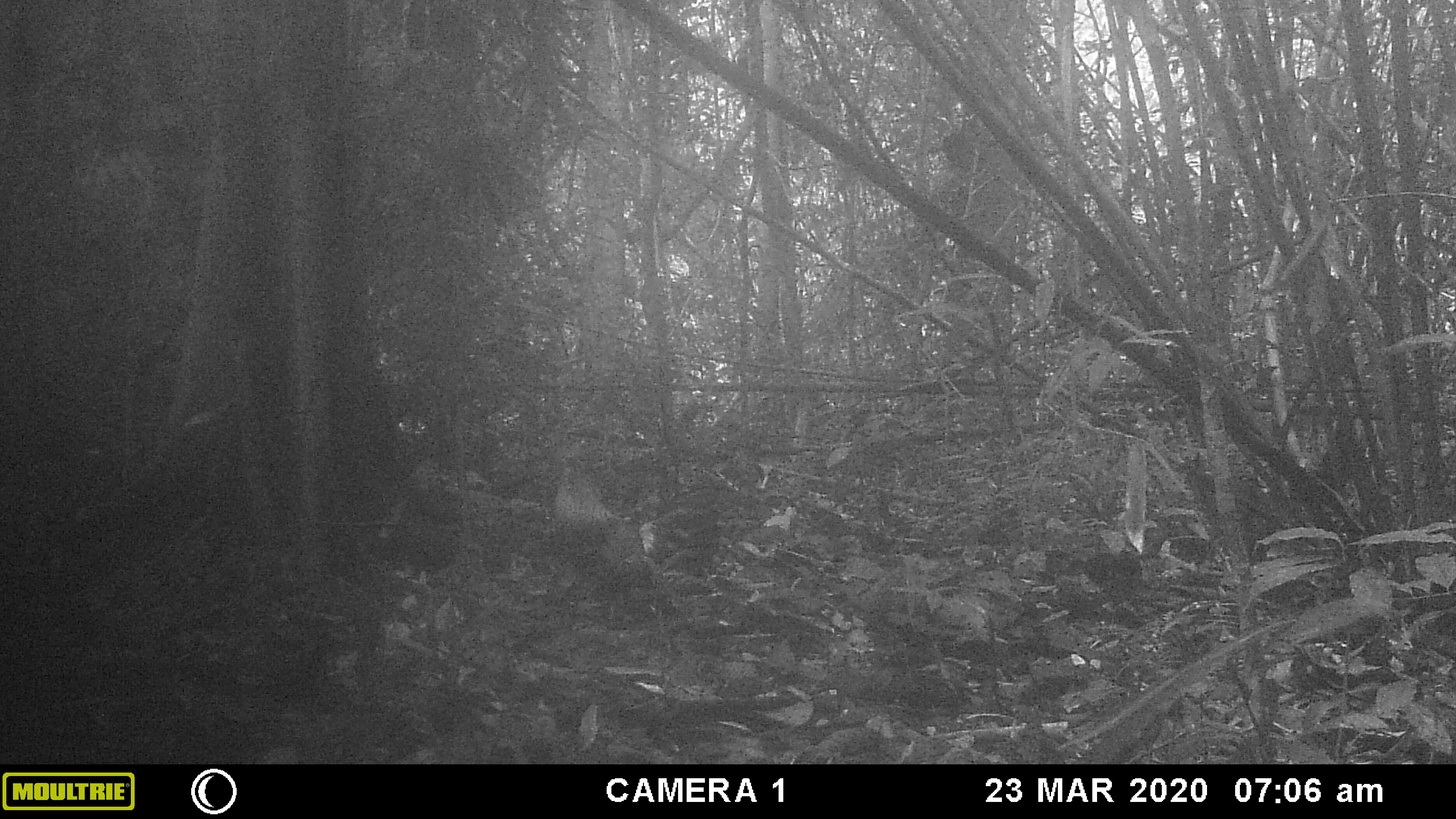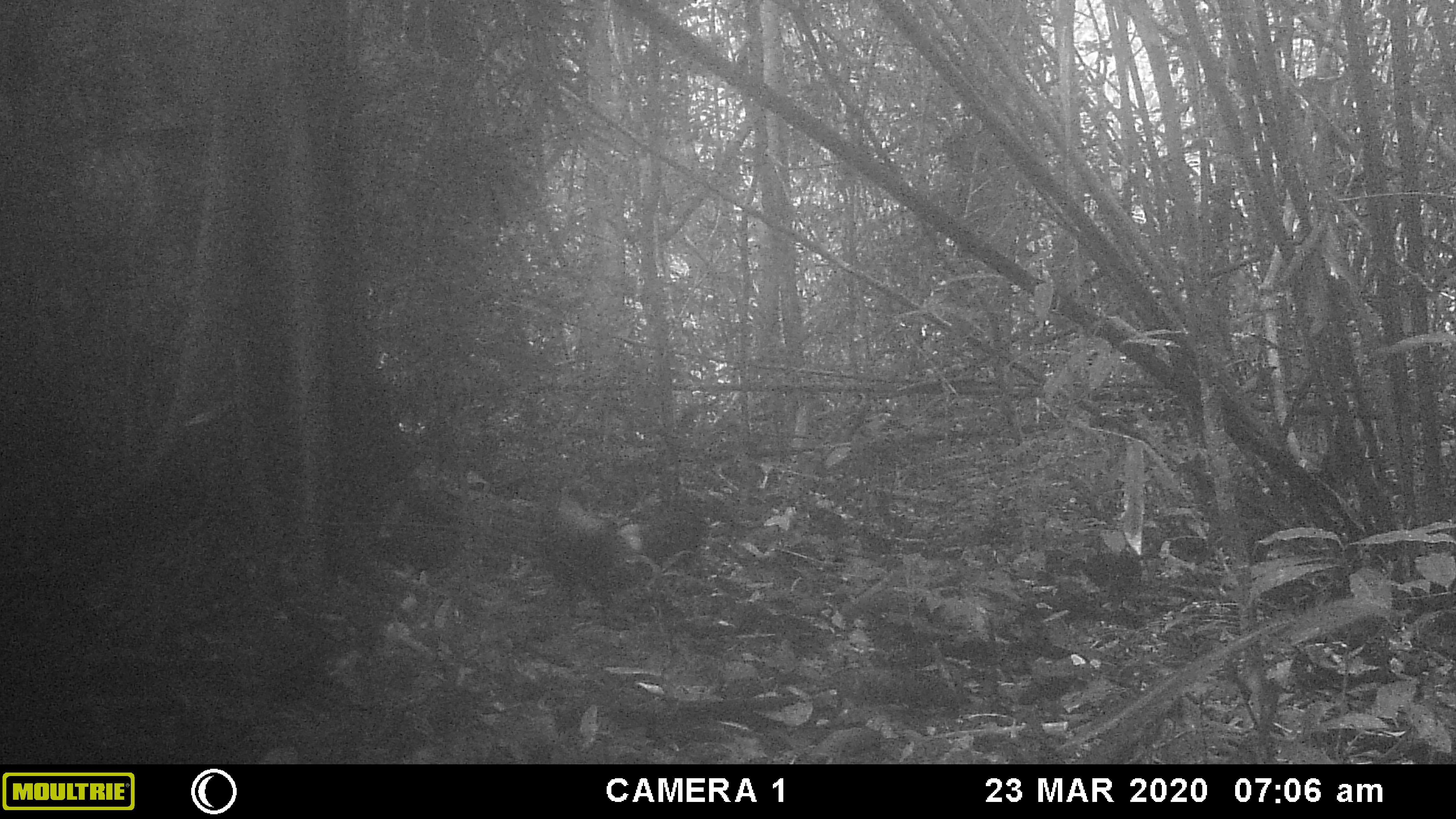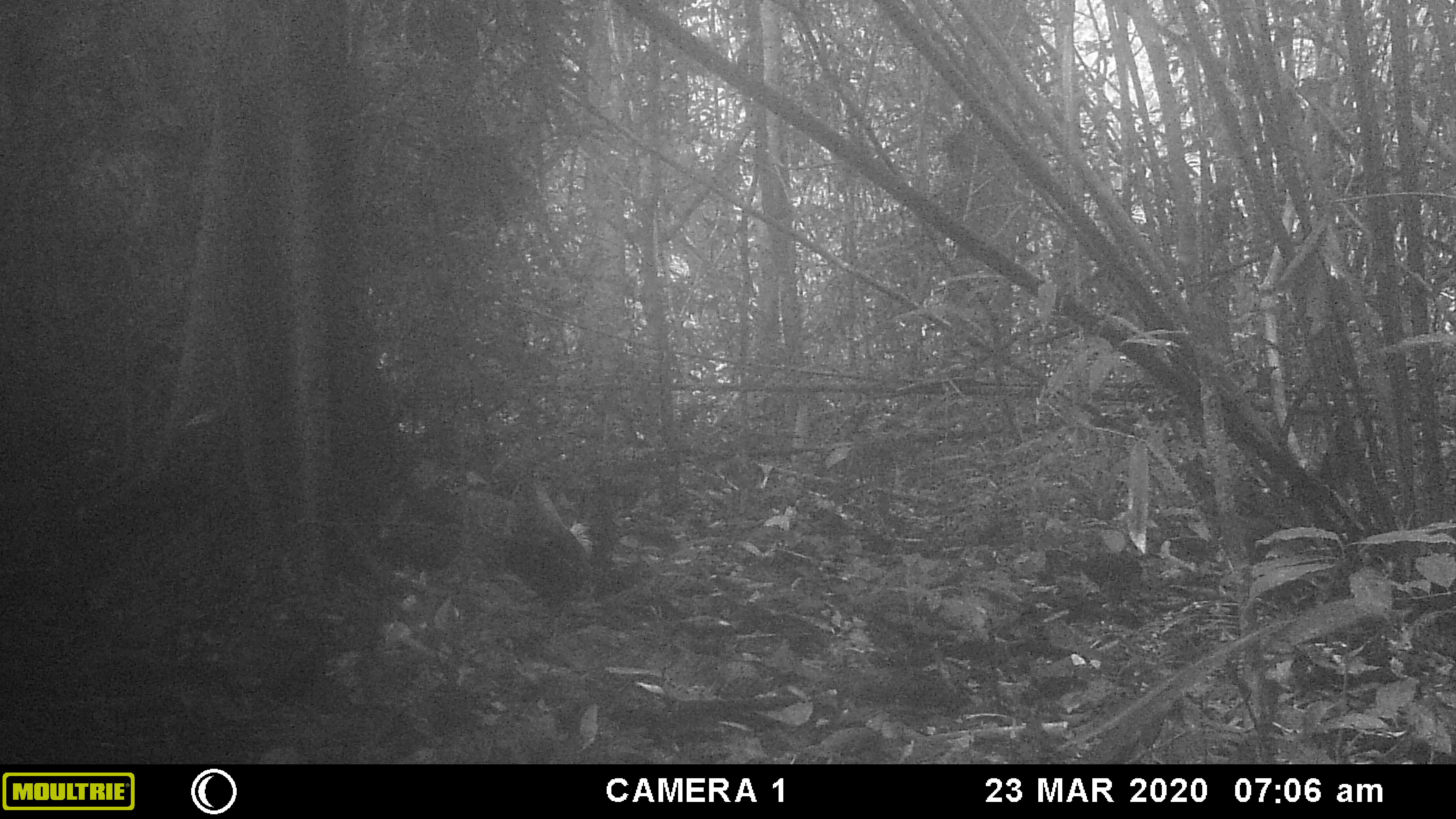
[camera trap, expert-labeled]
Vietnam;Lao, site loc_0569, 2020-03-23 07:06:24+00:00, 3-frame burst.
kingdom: Animalia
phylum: Chordata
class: Aves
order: Galliformes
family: Phasianidae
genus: Gallus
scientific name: Gallus gallus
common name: red junglefowl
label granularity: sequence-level